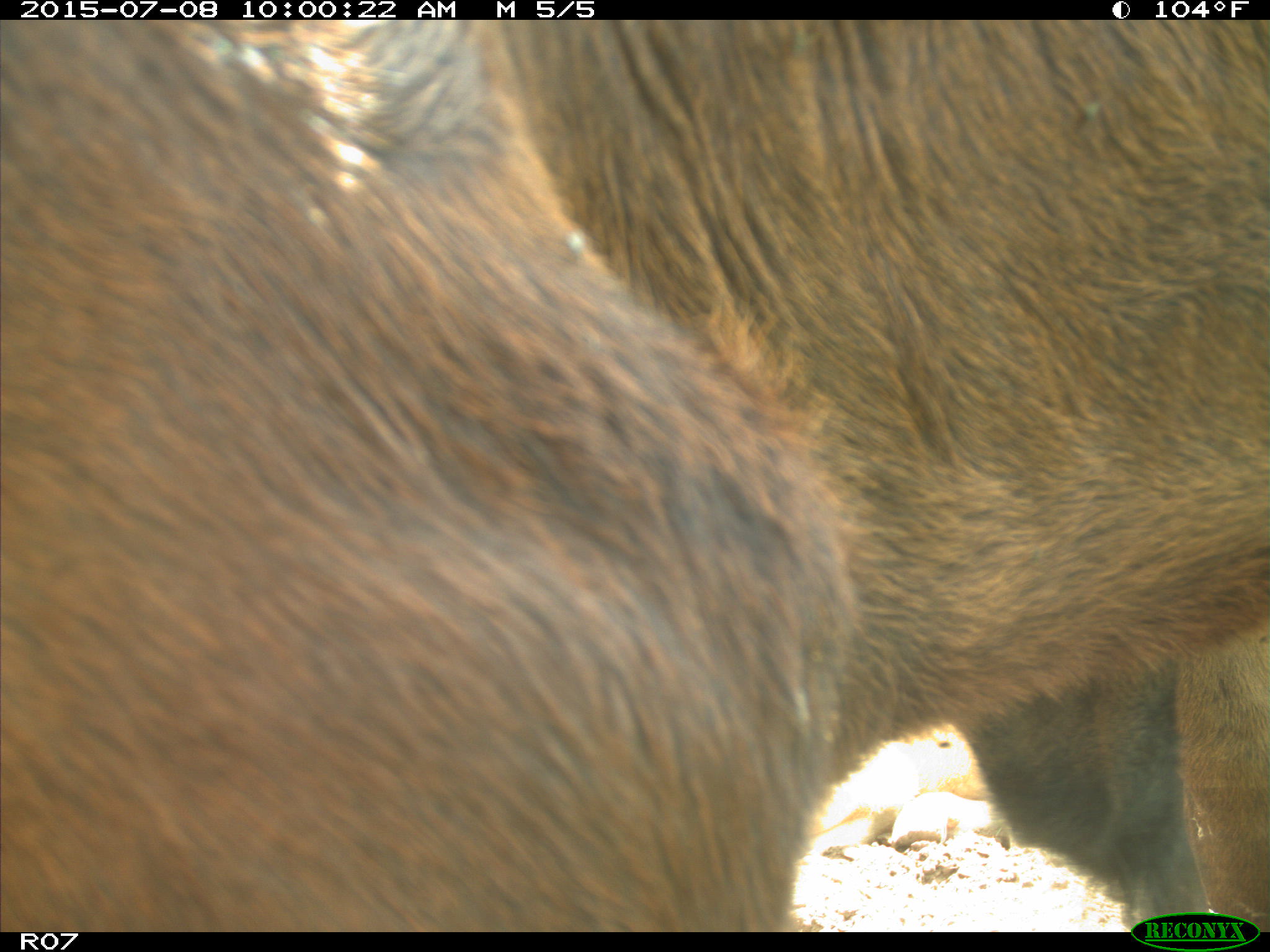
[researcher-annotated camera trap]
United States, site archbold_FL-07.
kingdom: Animalia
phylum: Chordata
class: Mammalia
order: Artiodactyla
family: Bovidae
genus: Bos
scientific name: Bos taurus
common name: domestic cow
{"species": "Bos taurus (domestic cow)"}